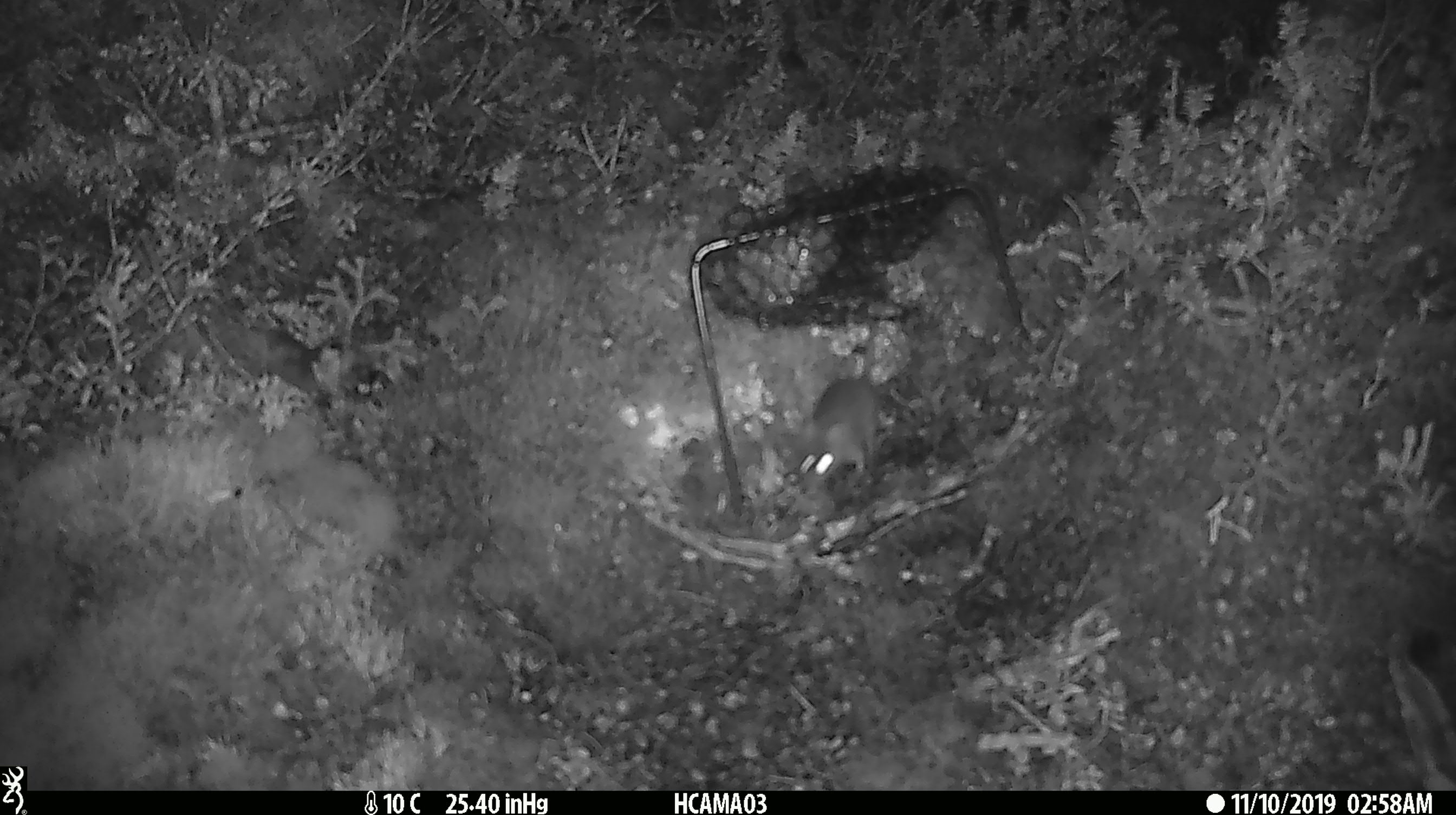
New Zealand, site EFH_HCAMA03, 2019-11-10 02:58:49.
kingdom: Animalia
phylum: Chordata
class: Mammalia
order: Rodentia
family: Muridae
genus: Mus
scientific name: Mus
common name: mouse